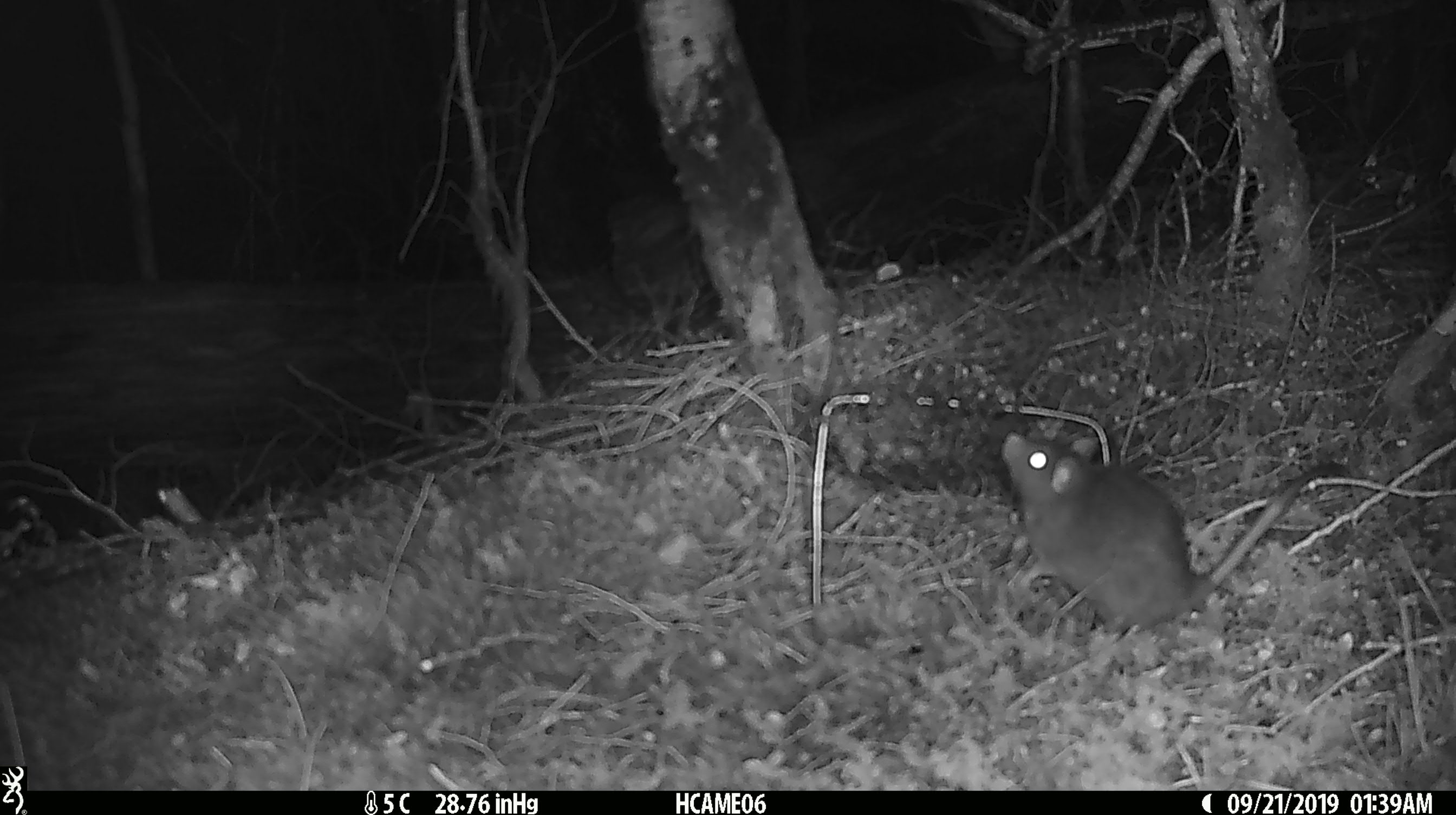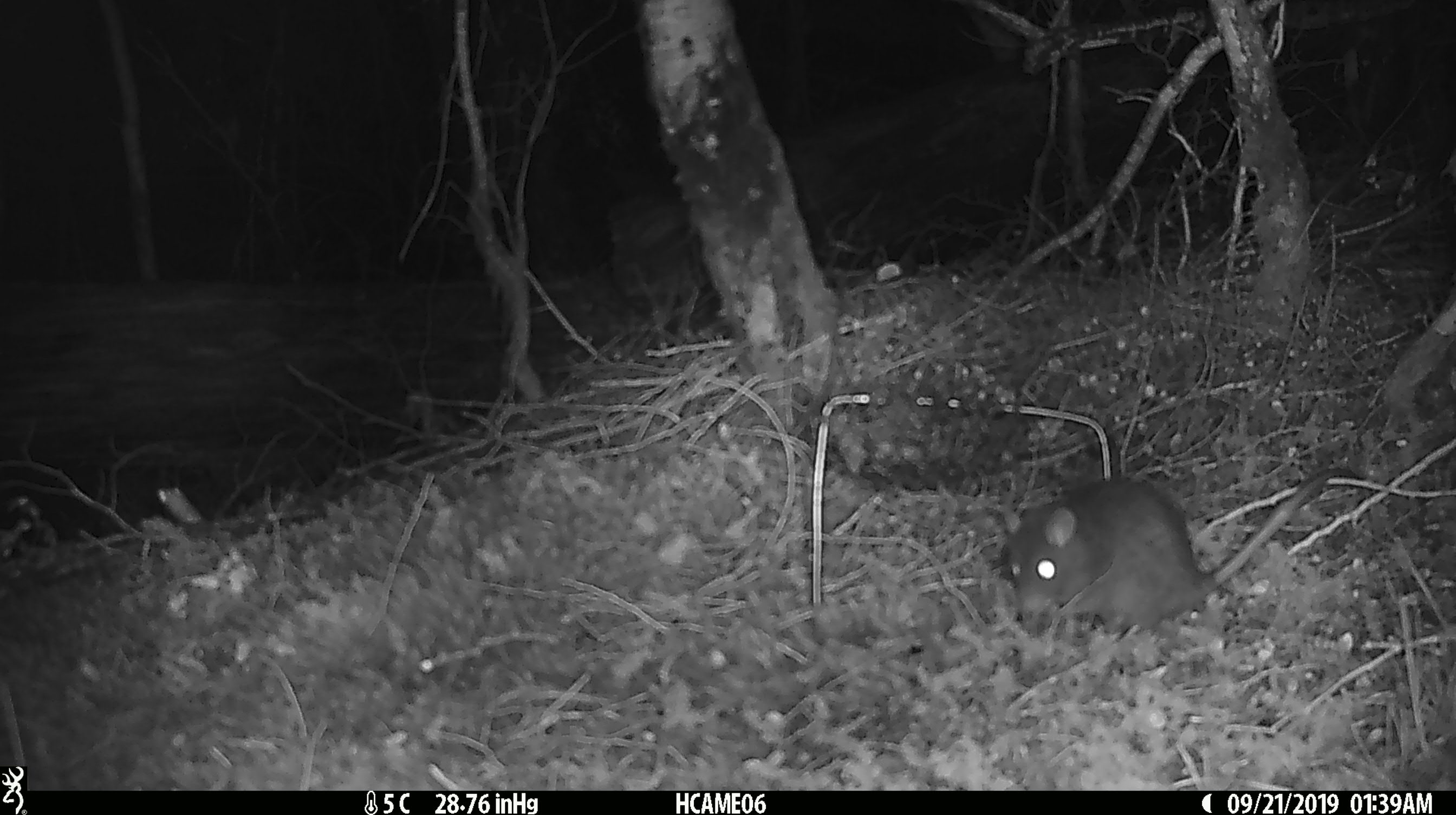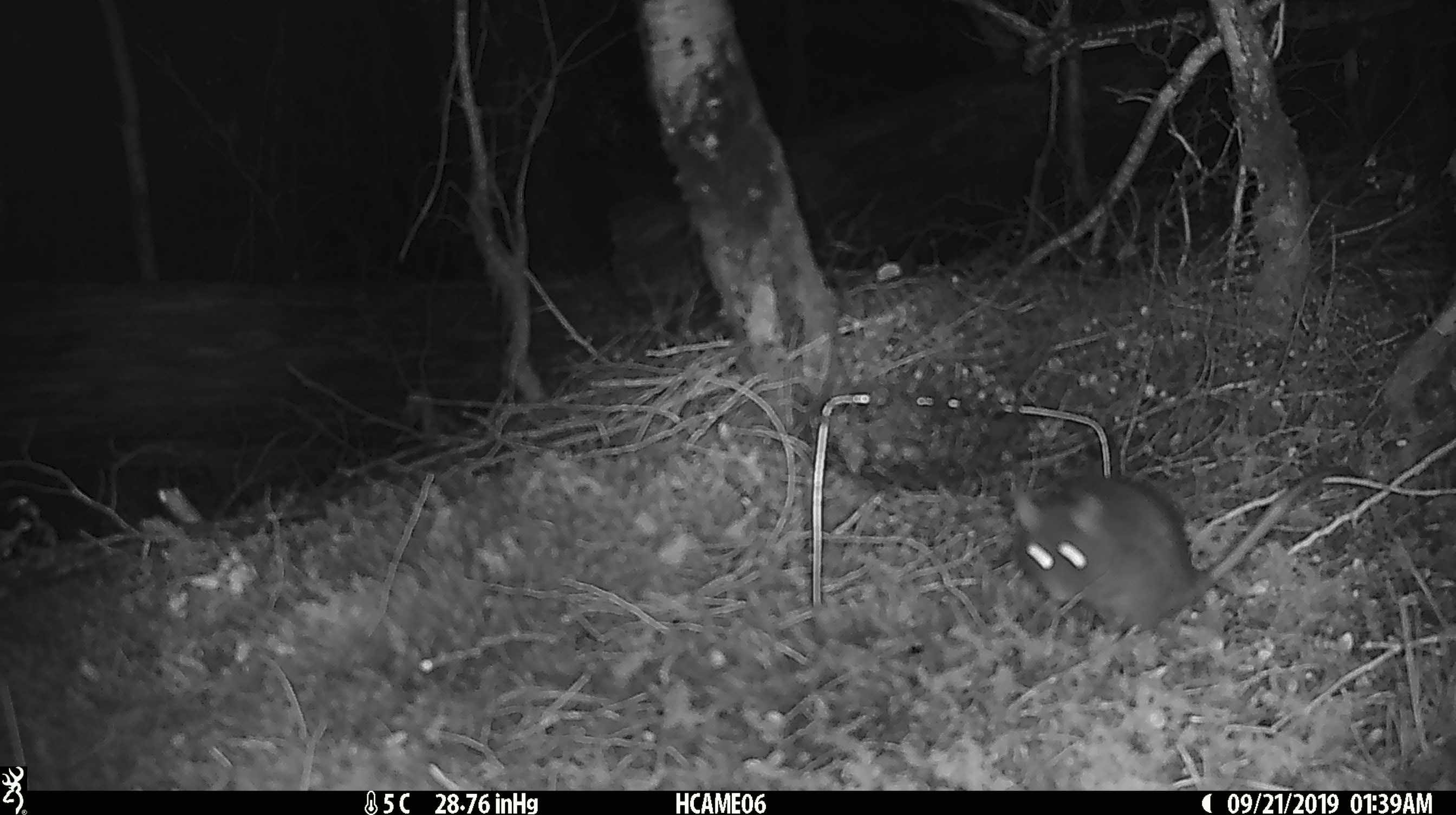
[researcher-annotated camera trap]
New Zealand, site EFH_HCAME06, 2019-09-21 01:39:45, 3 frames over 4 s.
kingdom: Animalia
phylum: Chordata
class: Mammalia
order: Rodentia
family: Muridae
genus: Rattus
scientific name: Rattus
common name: rat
Rat (Rattus).